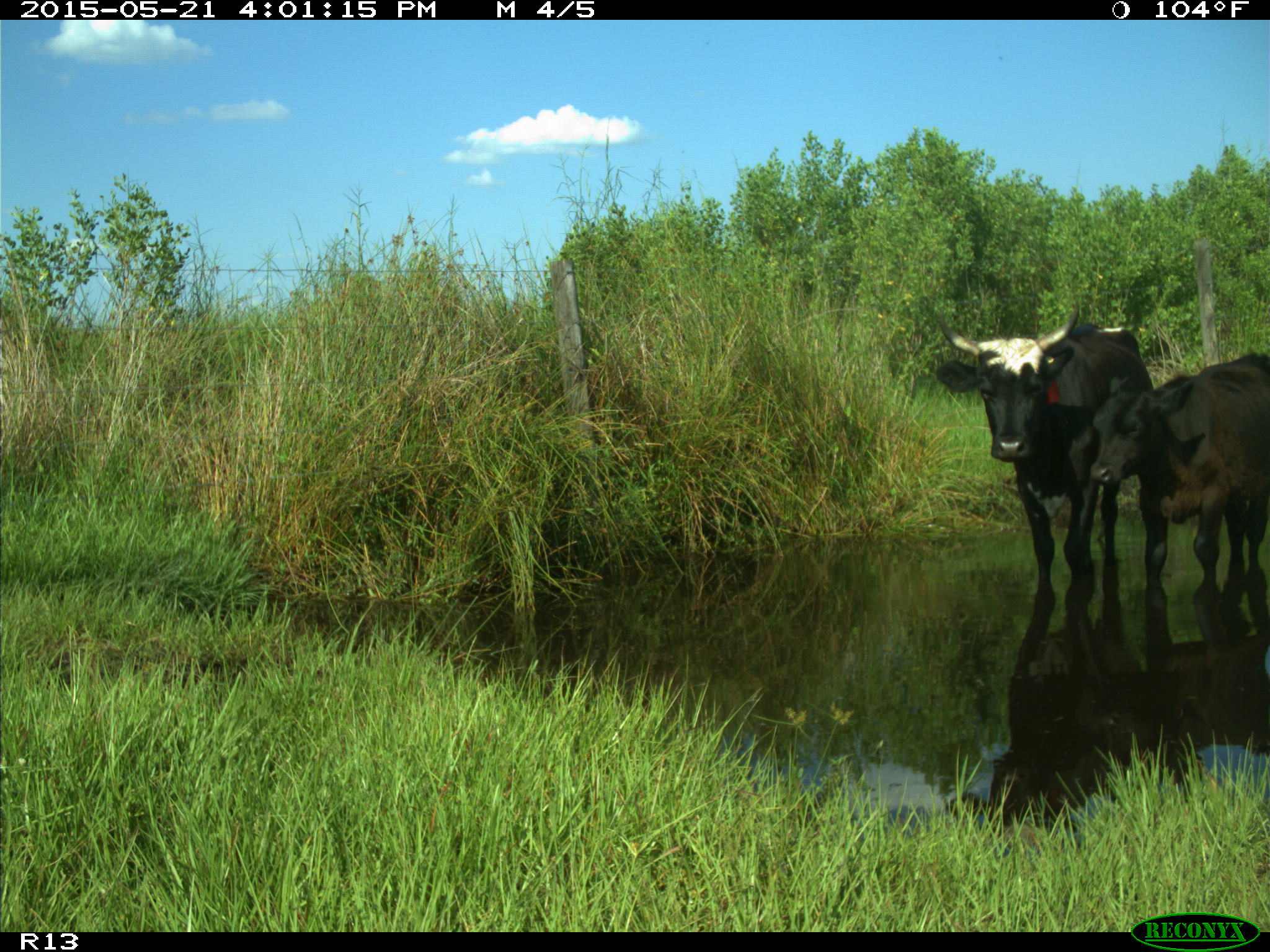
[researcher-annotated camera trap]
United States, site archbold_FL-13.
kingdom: Animalia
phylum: Chordata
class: Mammalia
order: Artiodactyla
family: Bovidae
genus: Bos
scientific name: Bos taurus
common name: domestic cow